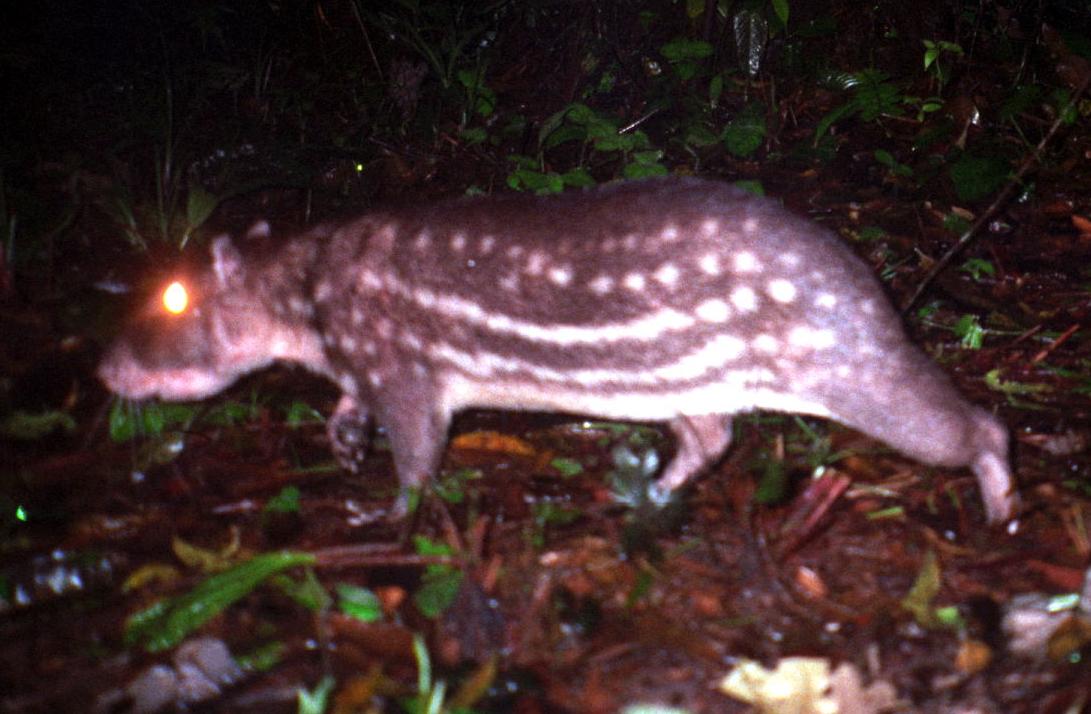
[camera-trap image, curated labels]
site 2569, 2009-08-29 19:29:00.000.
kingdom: Animalia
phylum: Chordata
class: Mammalia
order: Rodentia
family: Cuniculidae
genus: Cuniculus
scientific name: Cuniculus paca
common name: spotted paca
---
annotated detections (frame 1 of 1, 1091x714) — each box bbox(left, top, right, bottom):
cuniculus paca: bbox(94, 169, 1017, 526)